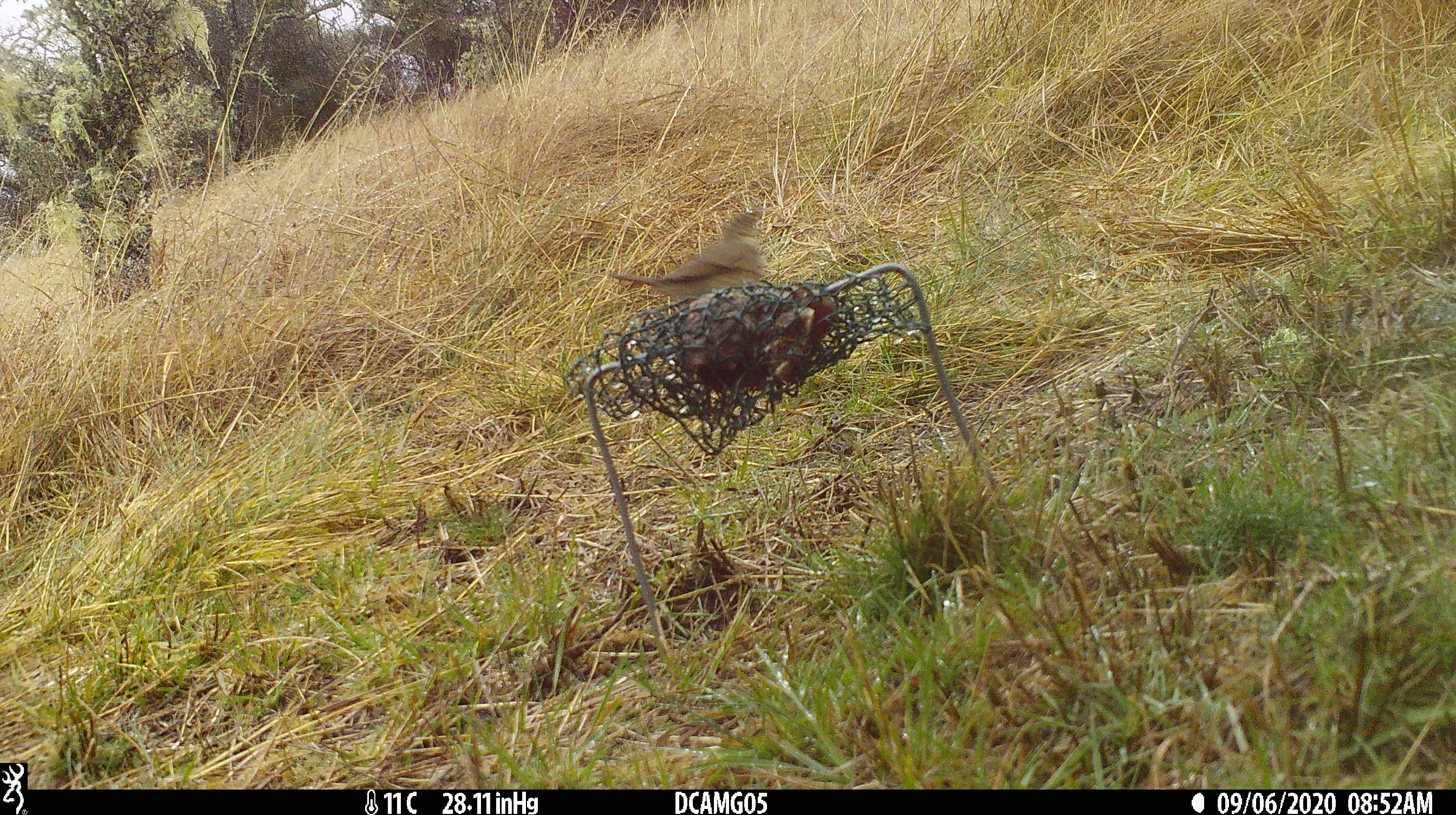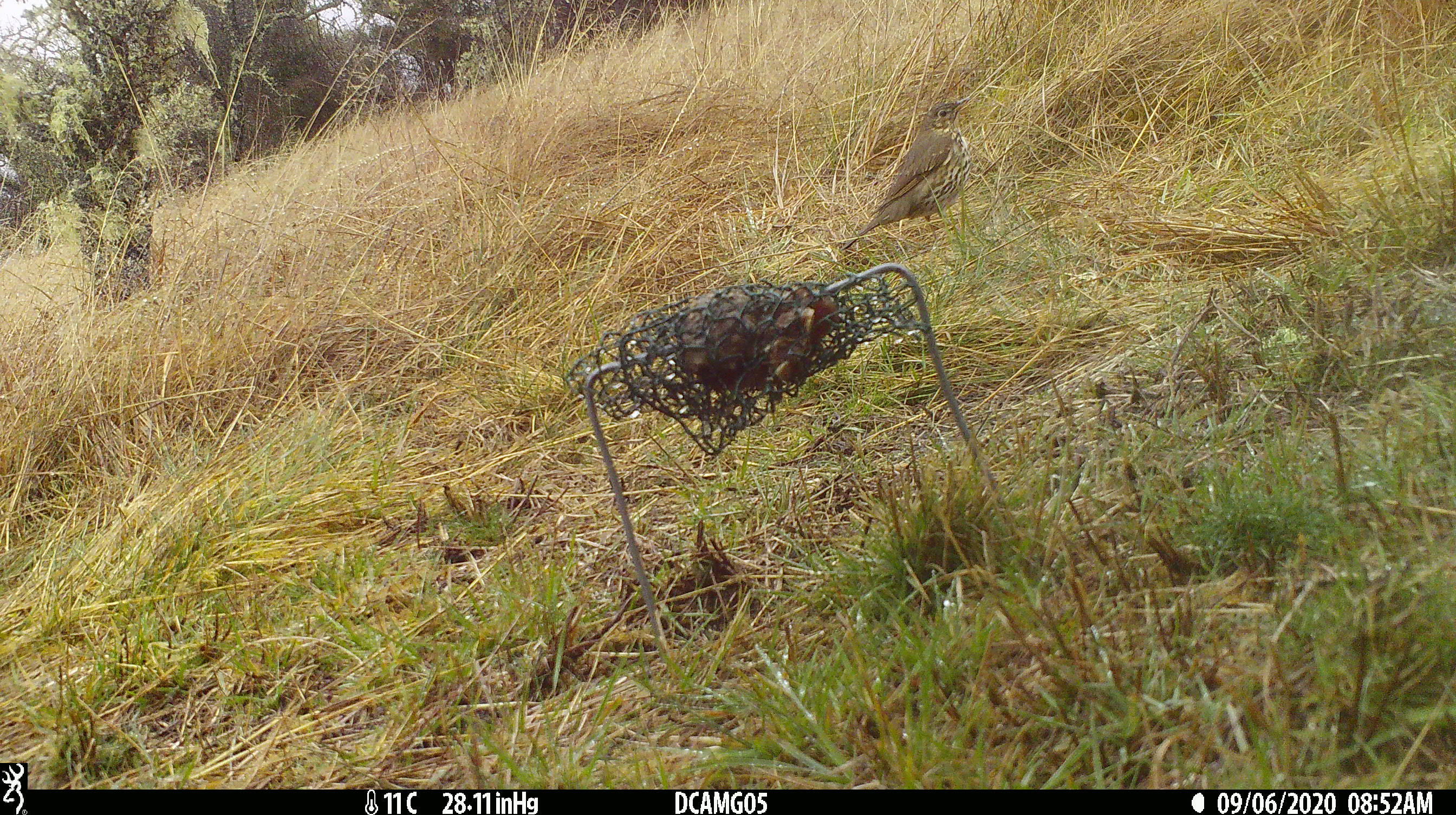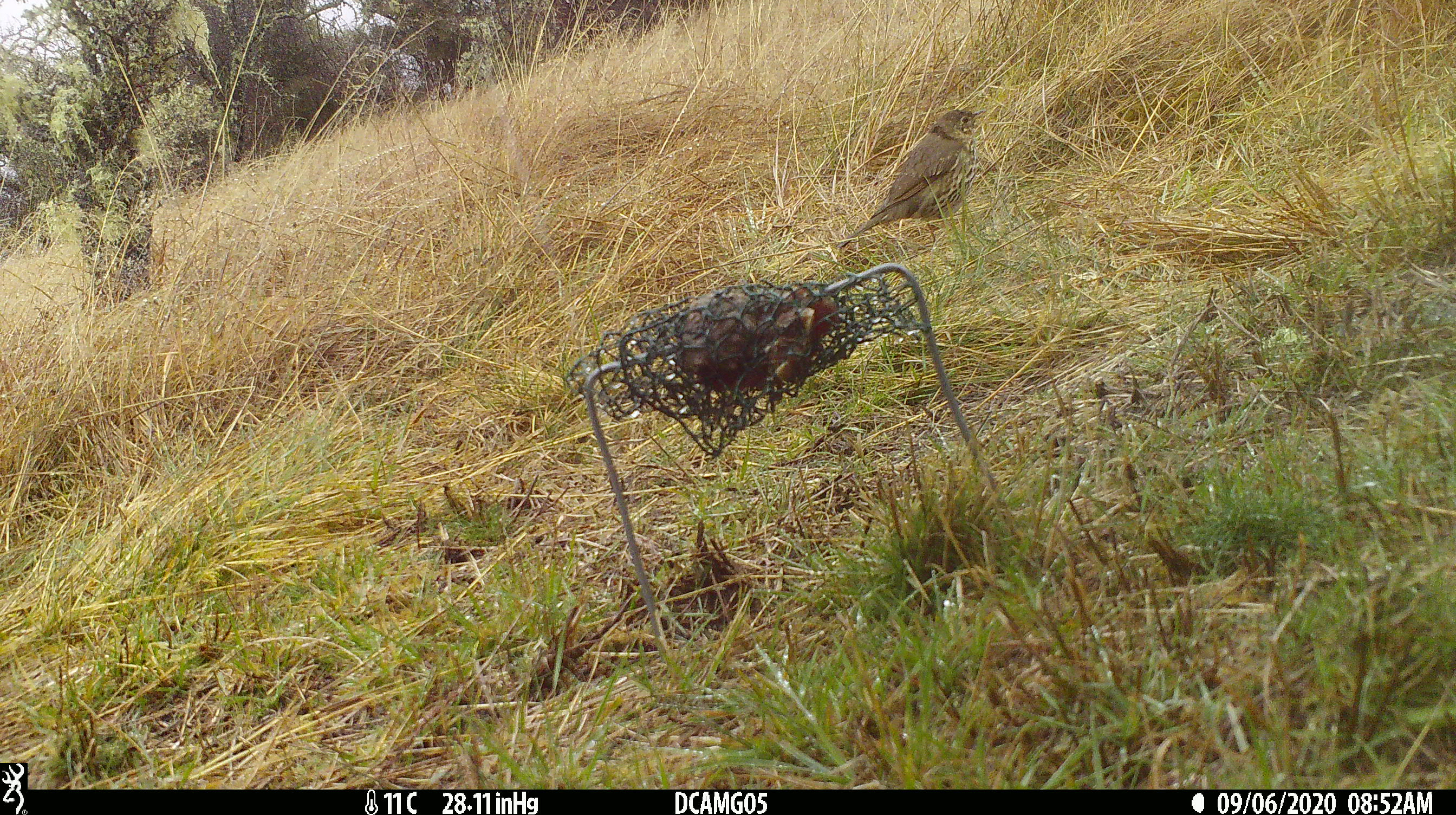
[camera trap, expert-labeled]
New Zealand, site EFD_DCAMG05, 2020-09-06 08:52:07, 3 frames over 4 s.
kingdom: Animalia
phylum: Chordata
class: Aves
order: Passeriformes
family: Turdidae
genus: Turdus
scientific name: Turdus philomelos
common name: song thrush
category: thrush